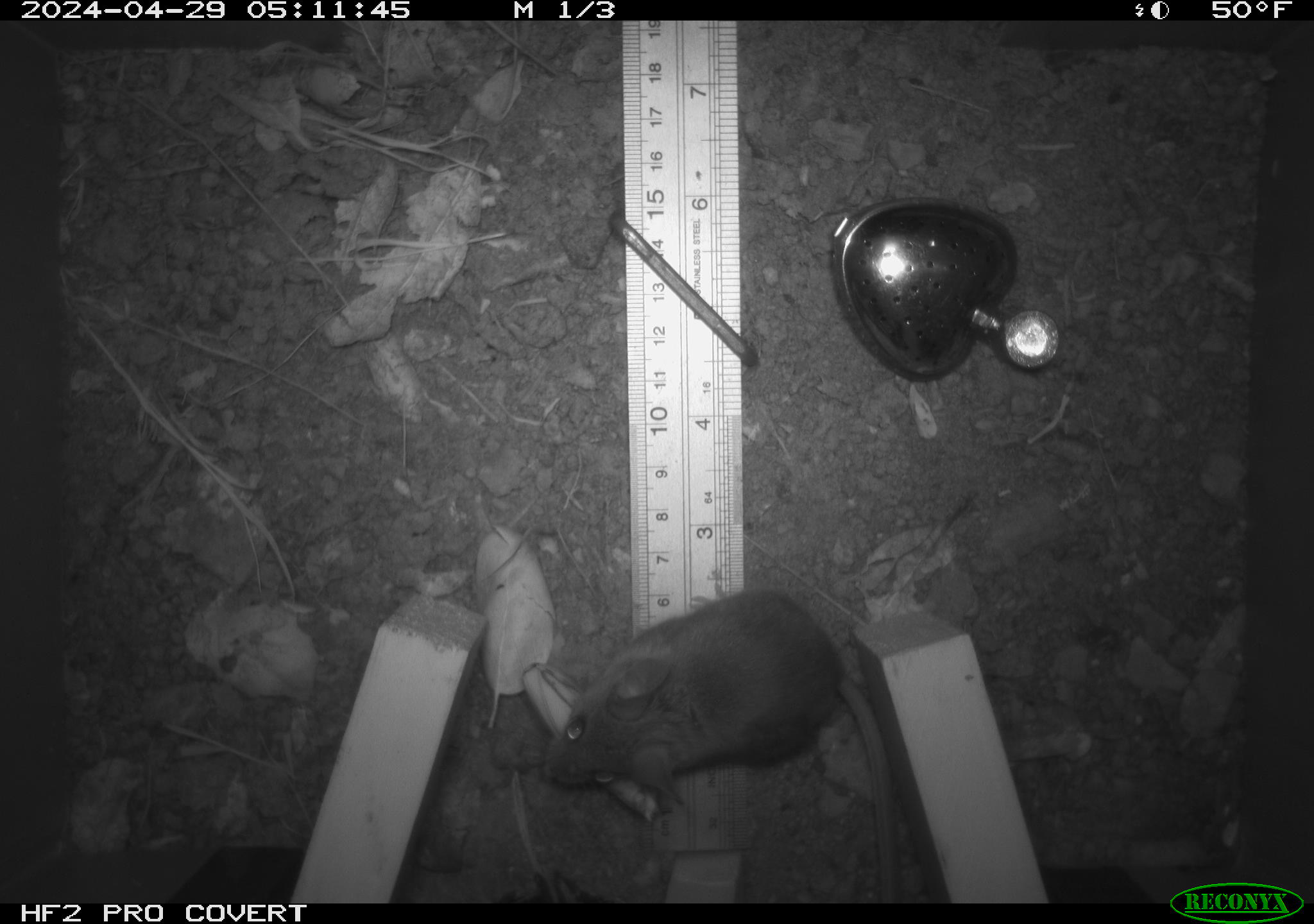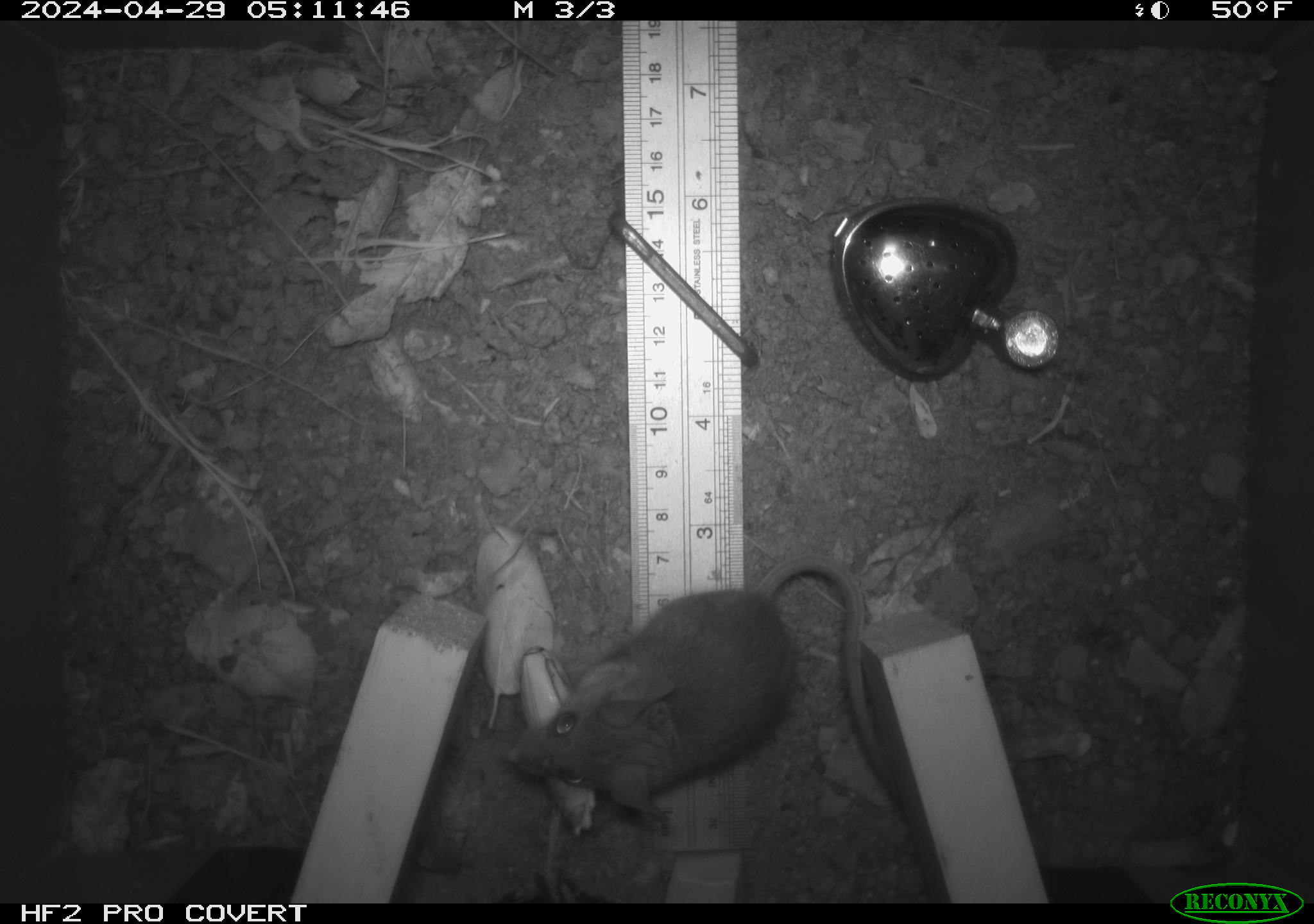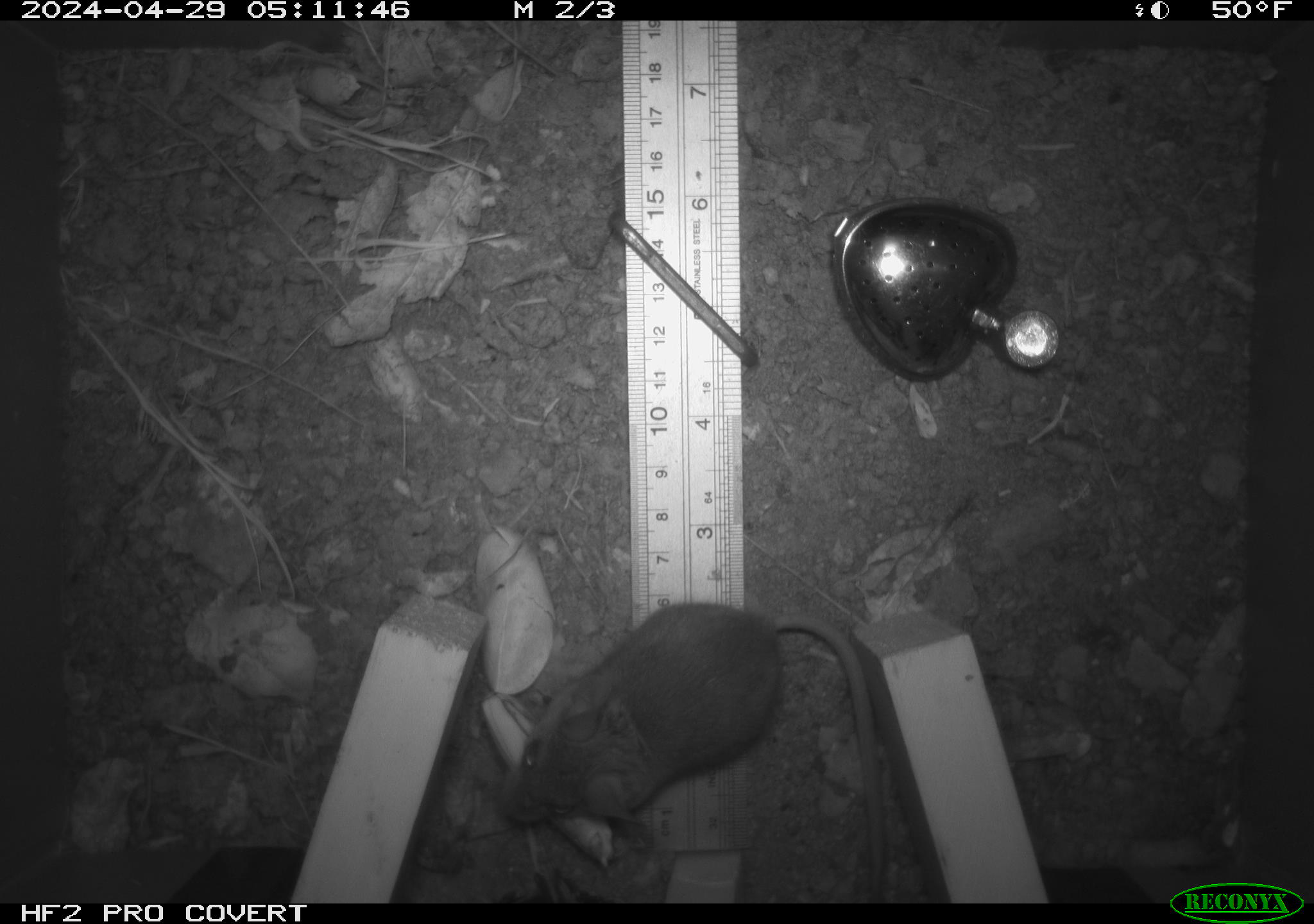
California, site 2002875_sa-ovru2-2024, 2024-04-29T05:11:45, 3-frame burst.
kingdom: Animalia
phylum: Chordata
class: Mammalia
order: Rodentia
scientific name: Rodentia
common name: rodent